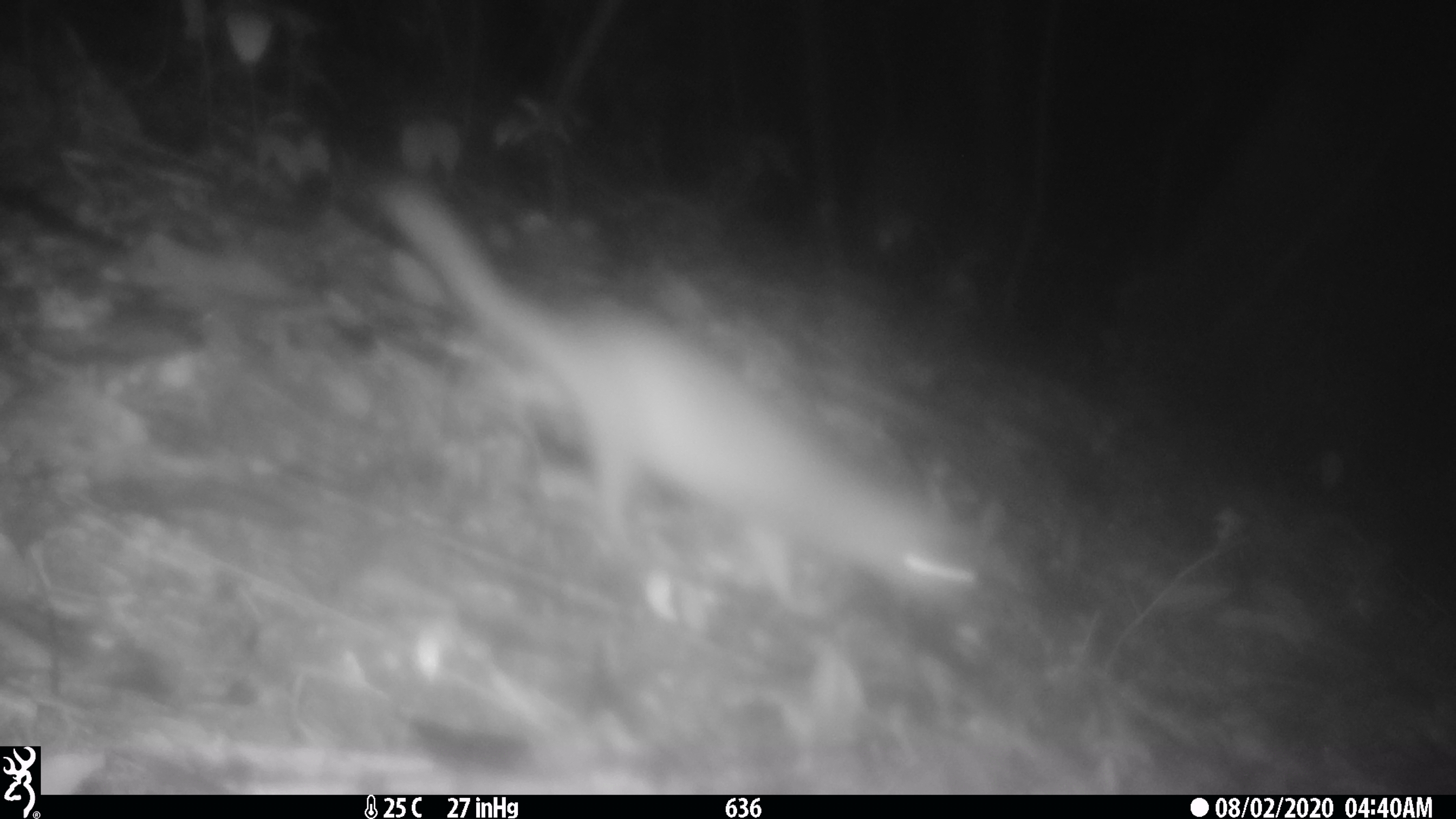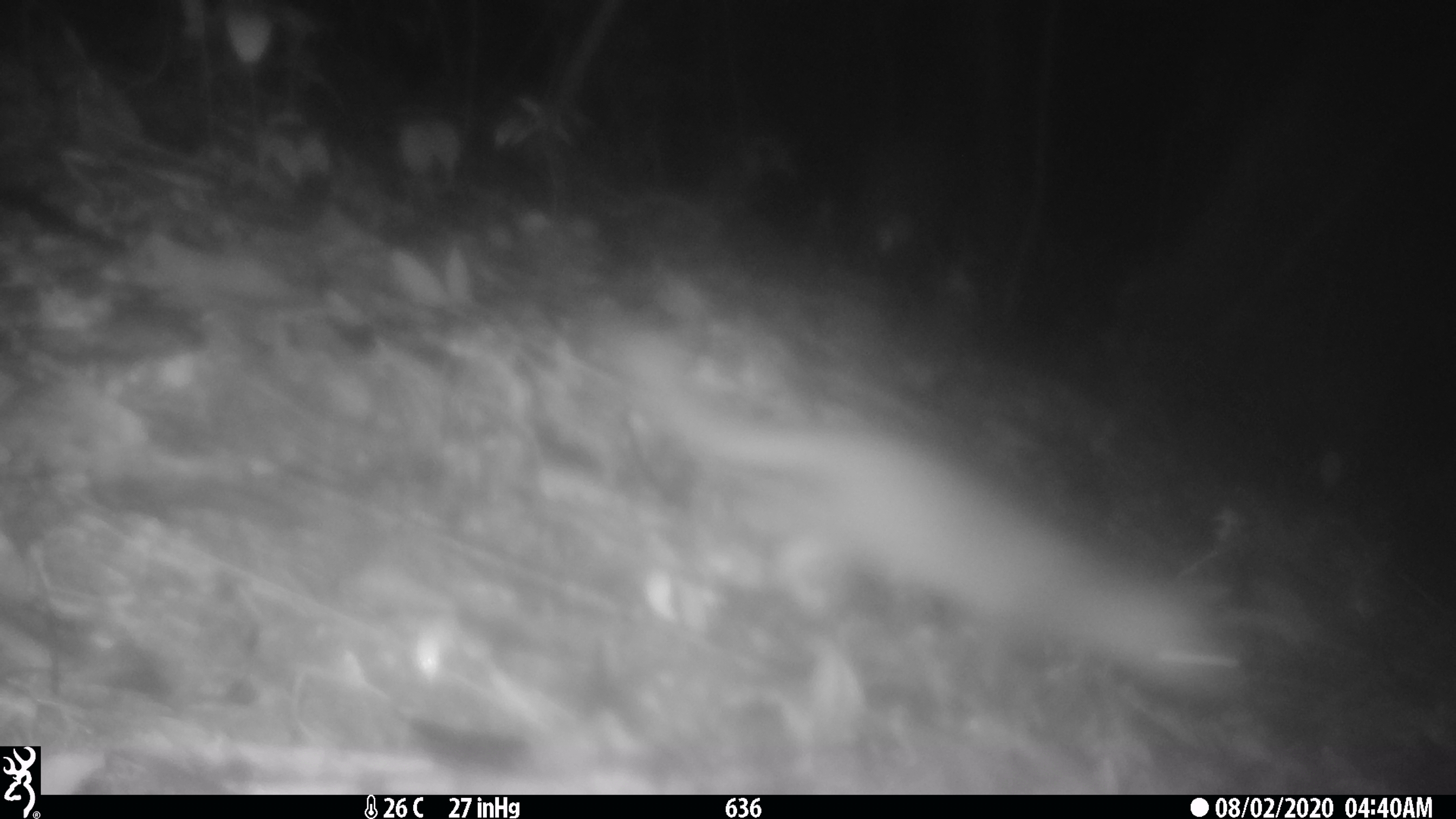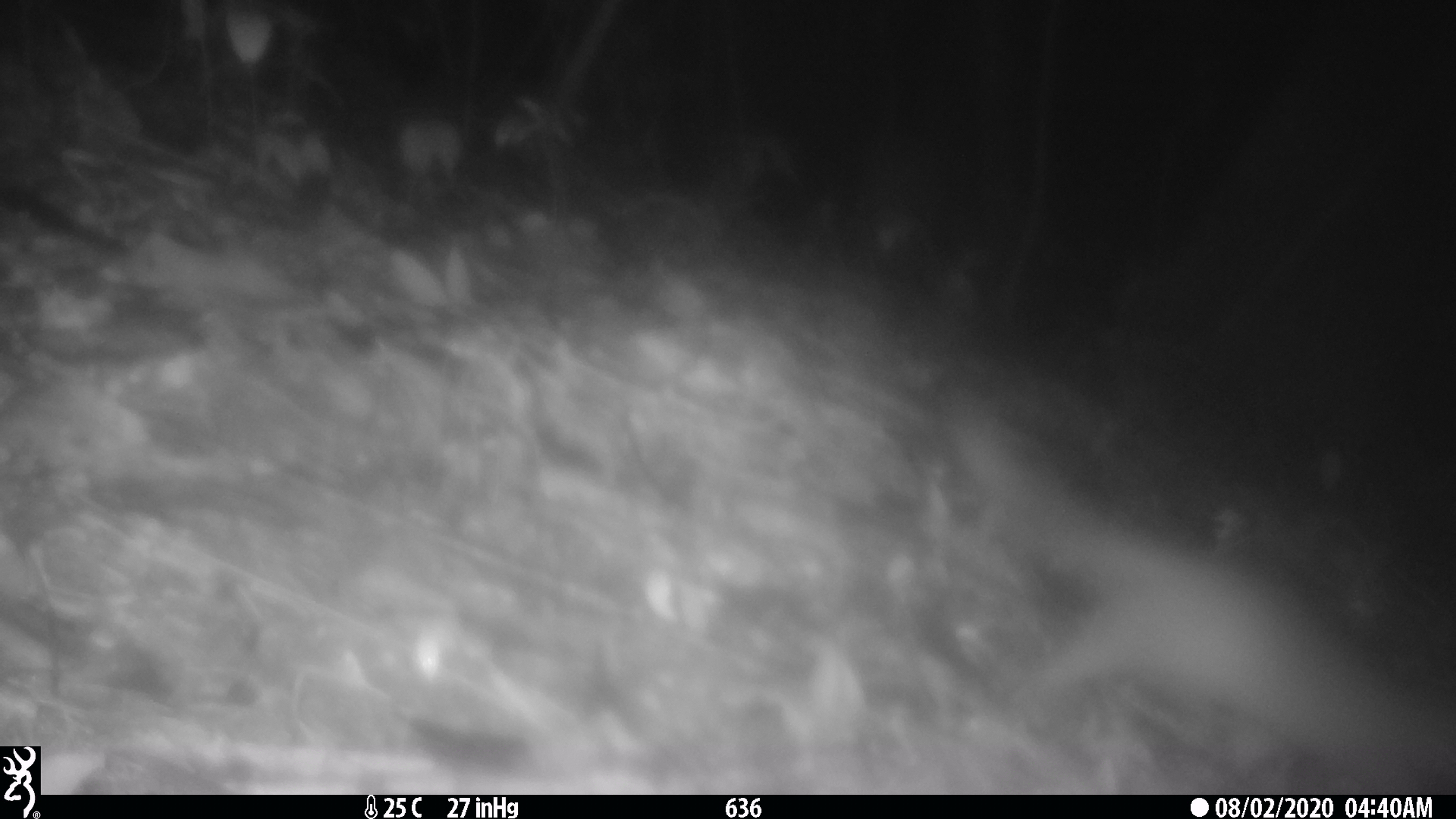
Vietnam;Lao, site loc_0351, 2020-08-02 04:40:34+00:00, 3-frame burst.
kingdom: Animalia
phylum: Chordata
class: Mammalia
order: Carnivora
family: Mustelidae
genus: Melogale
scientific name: Melogale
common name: ferret badger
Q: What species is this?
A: Ferret badger (Melogale).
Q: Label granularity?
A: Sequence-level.